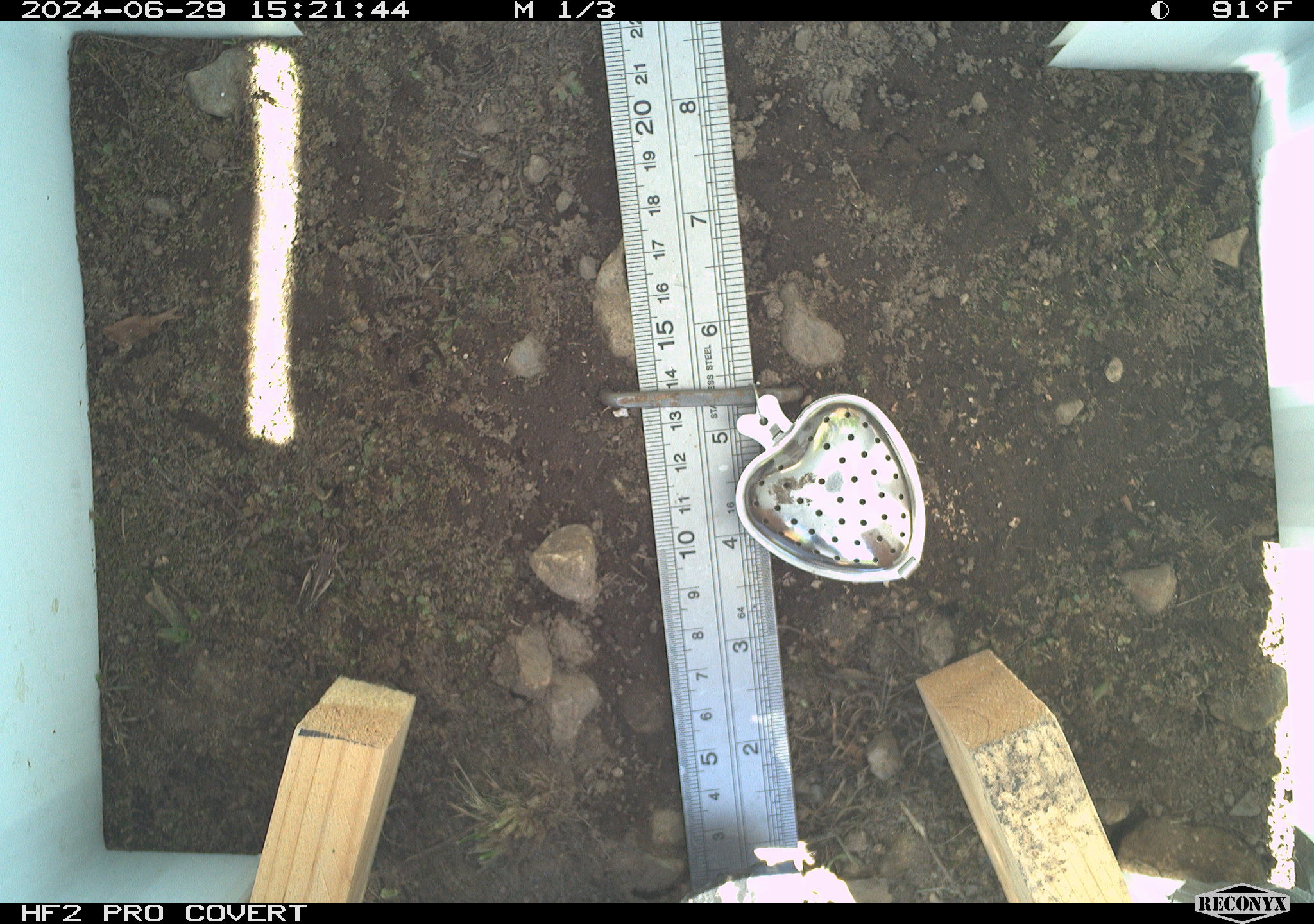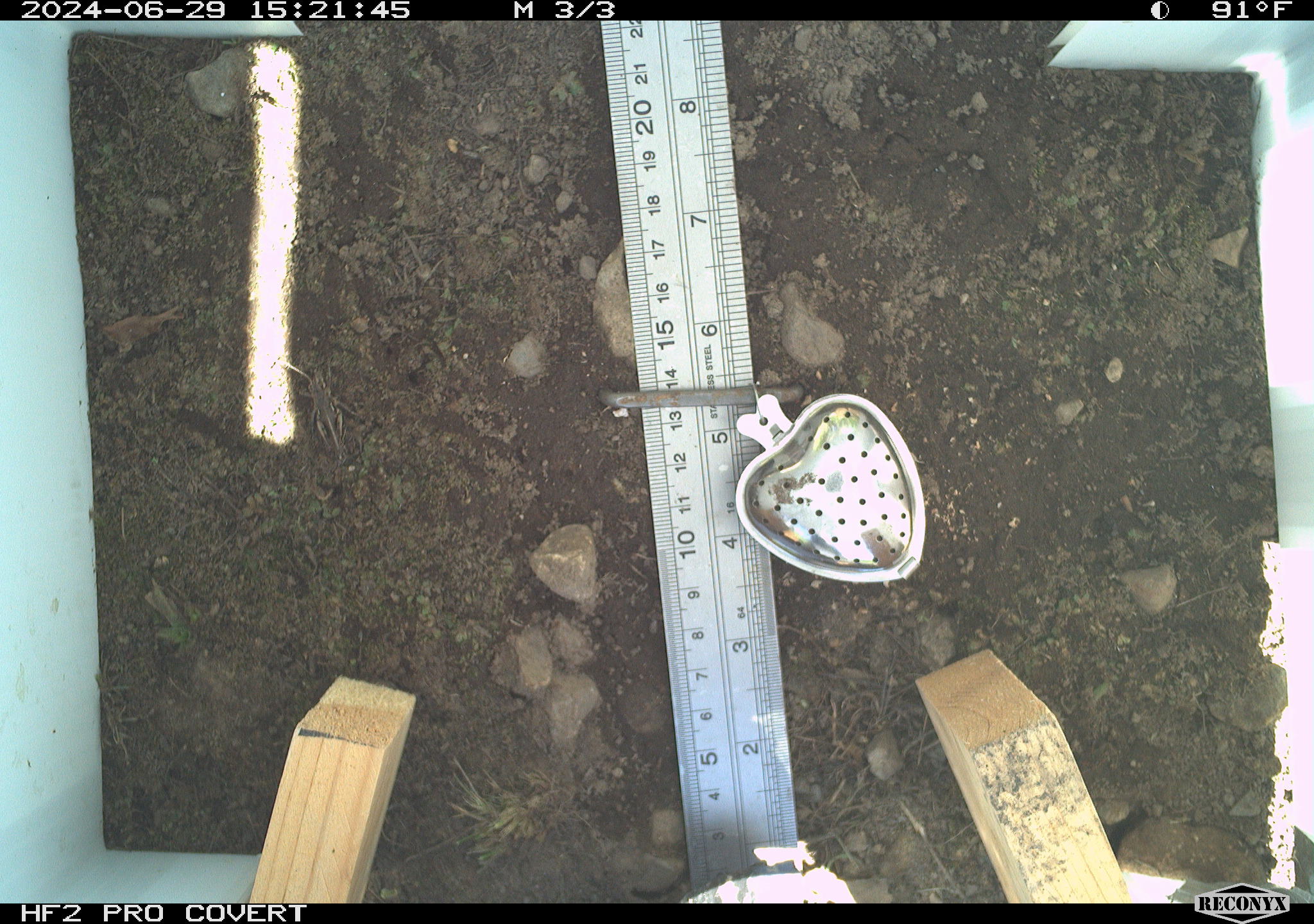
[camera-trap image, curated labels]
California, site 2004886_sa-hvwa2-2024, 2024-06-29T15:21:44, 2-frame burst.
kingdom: Animalia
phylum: Arthropoda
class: Insecta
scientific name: Insecta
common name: insect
Insect (Insecta).